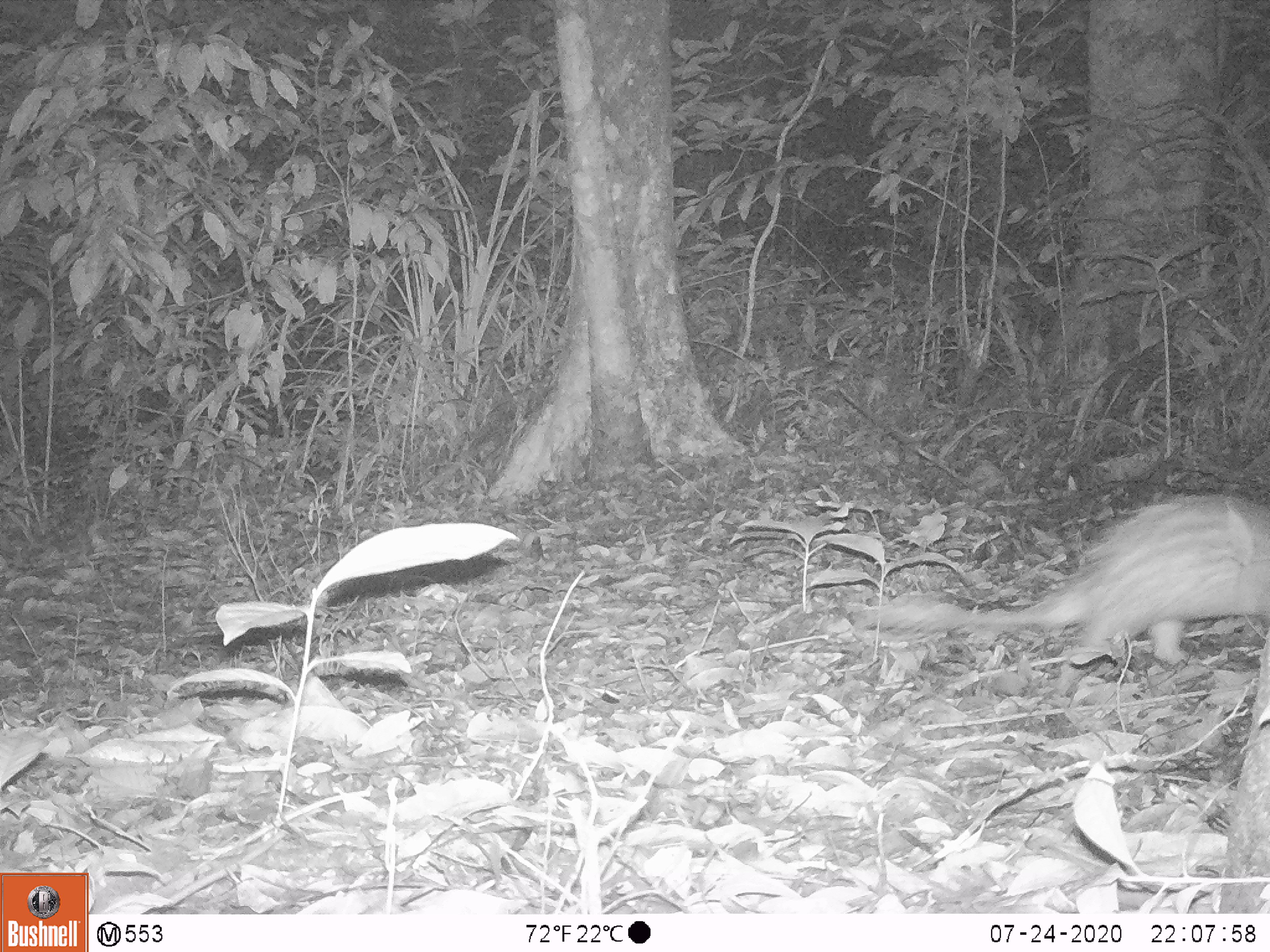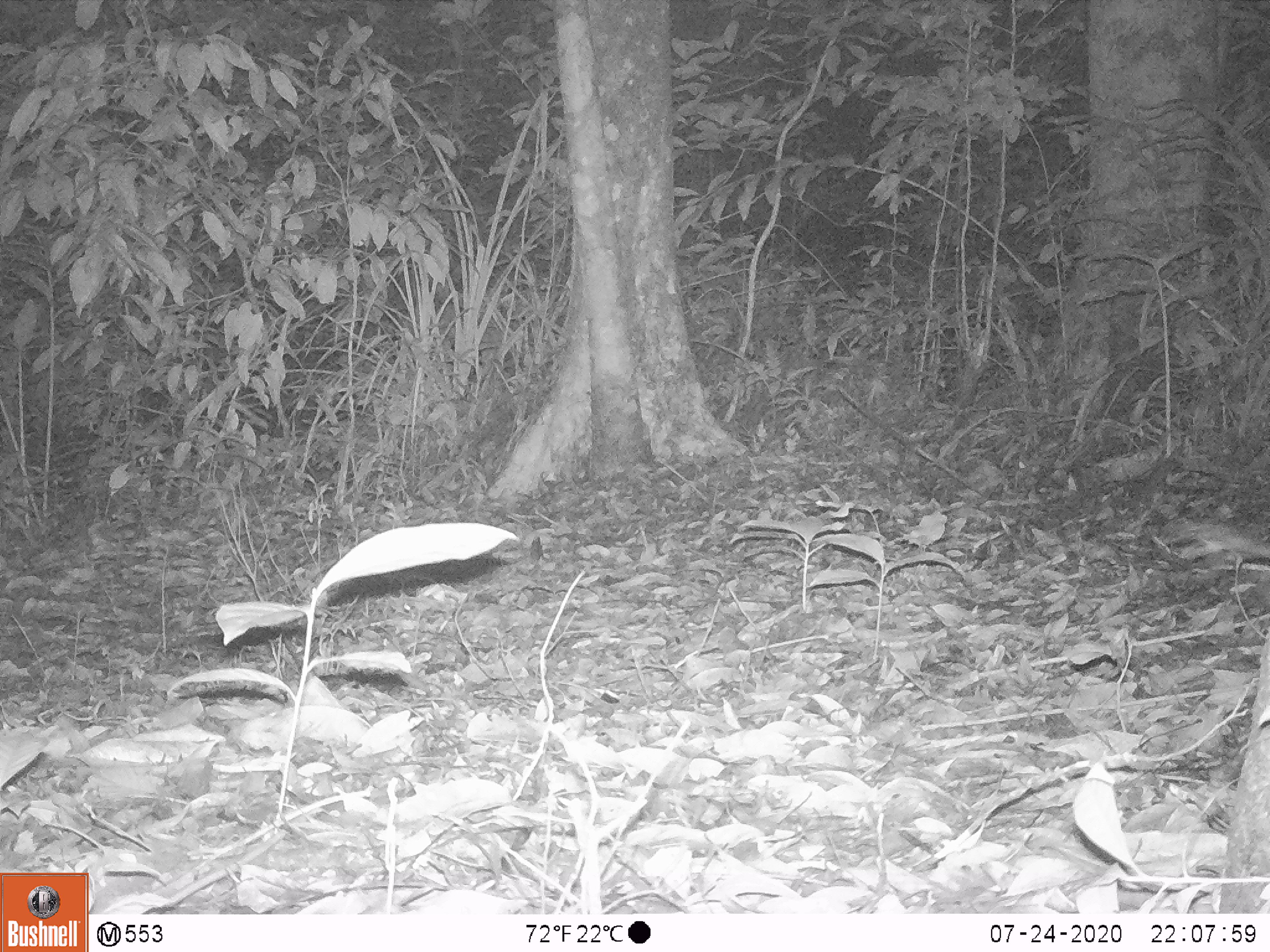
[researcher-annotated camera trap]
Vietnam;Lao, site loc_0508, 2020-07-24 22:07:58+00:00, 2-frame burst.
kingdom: Animalia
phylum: Chordata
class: Mammalia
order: Rodentia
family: Hystricidae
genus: Atherurus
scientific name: Atherurus macrourus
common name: asiatic brush-tailed porcupine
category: asiatic brush tailed porcupine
Asiatic brush tailed porcupine (asiatic brush-tailed porcupine) (Atherurus macrourus). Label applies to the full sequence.